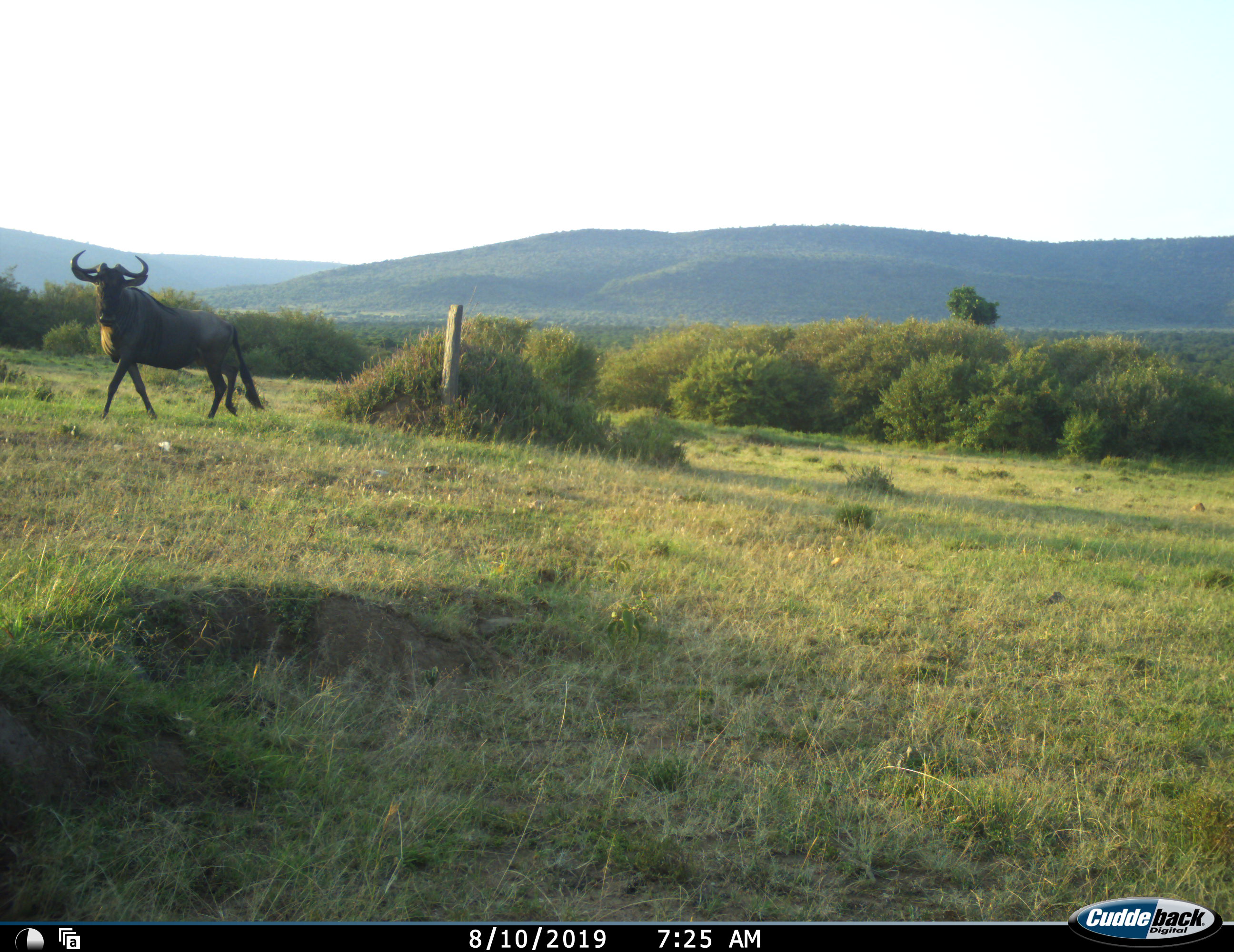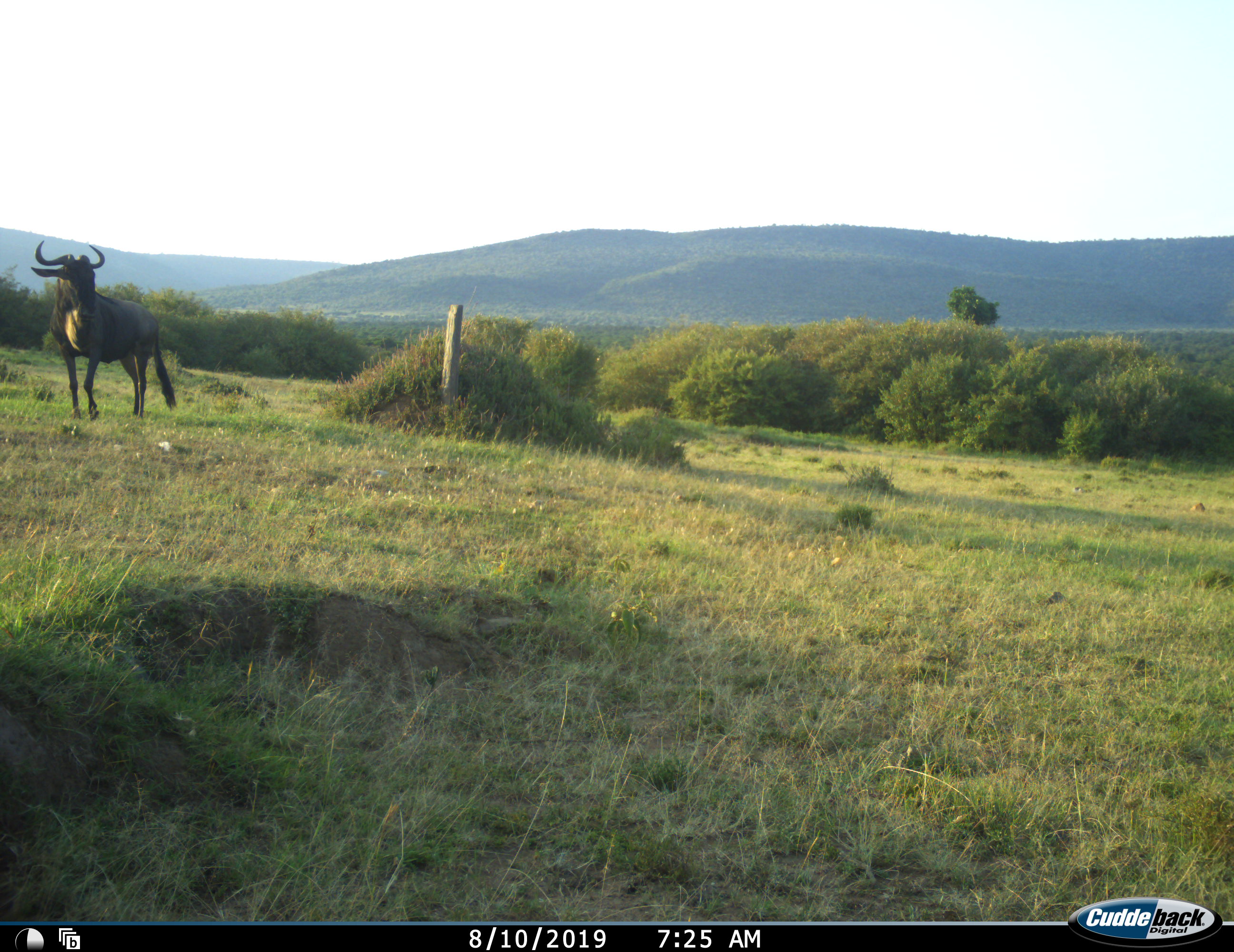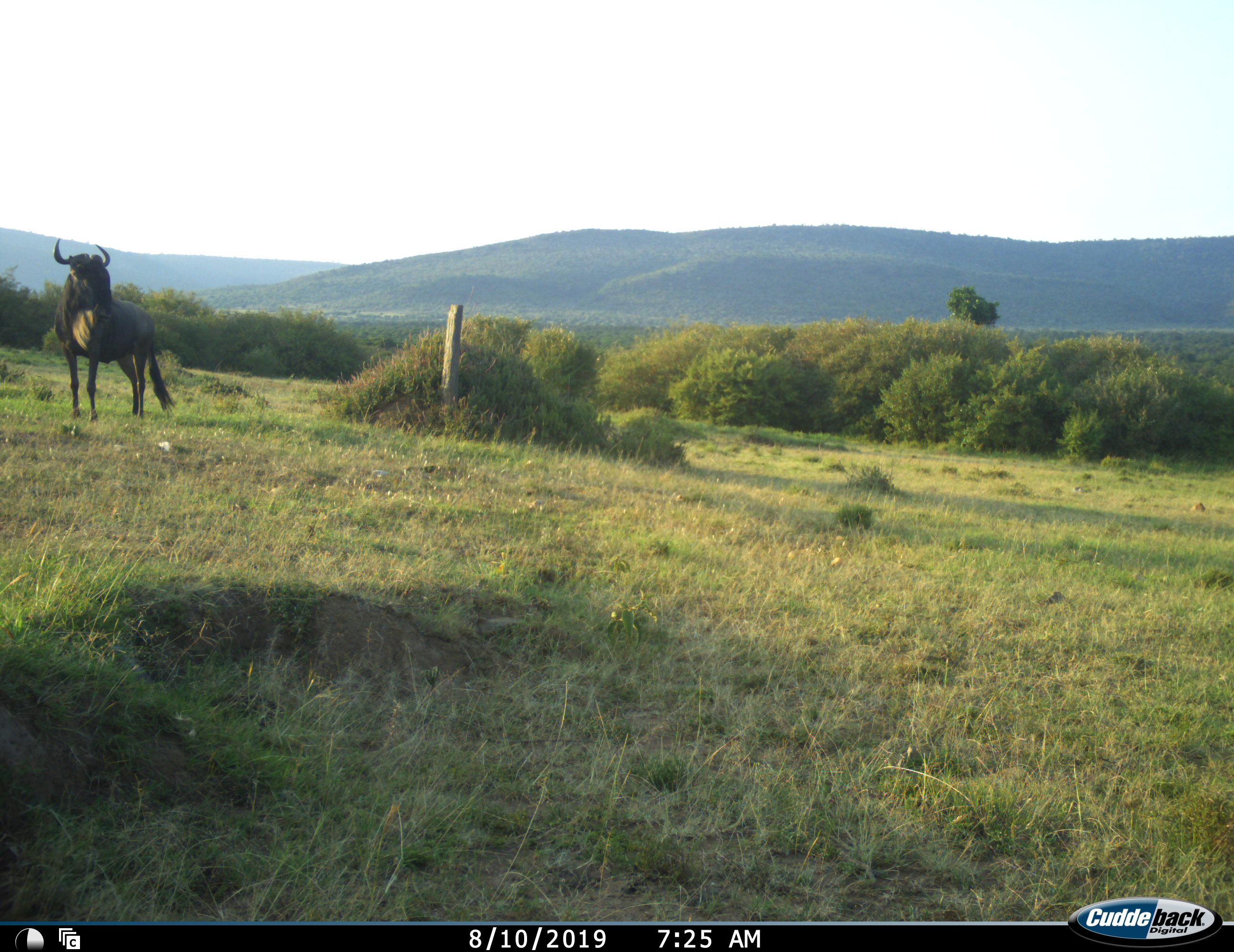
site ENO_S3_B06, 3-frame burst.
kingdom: Animalia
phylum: Chordata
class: Mammalia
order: Artiodactyla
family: Bovidae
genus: Connochaetes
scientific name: Connochaetes taurinus taurinus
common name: blue wildebeest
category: wildebeestblue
Wildebeestblue (blue wildebeest) (Connochaetes taurinus taurinus), count 1. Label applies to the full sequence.